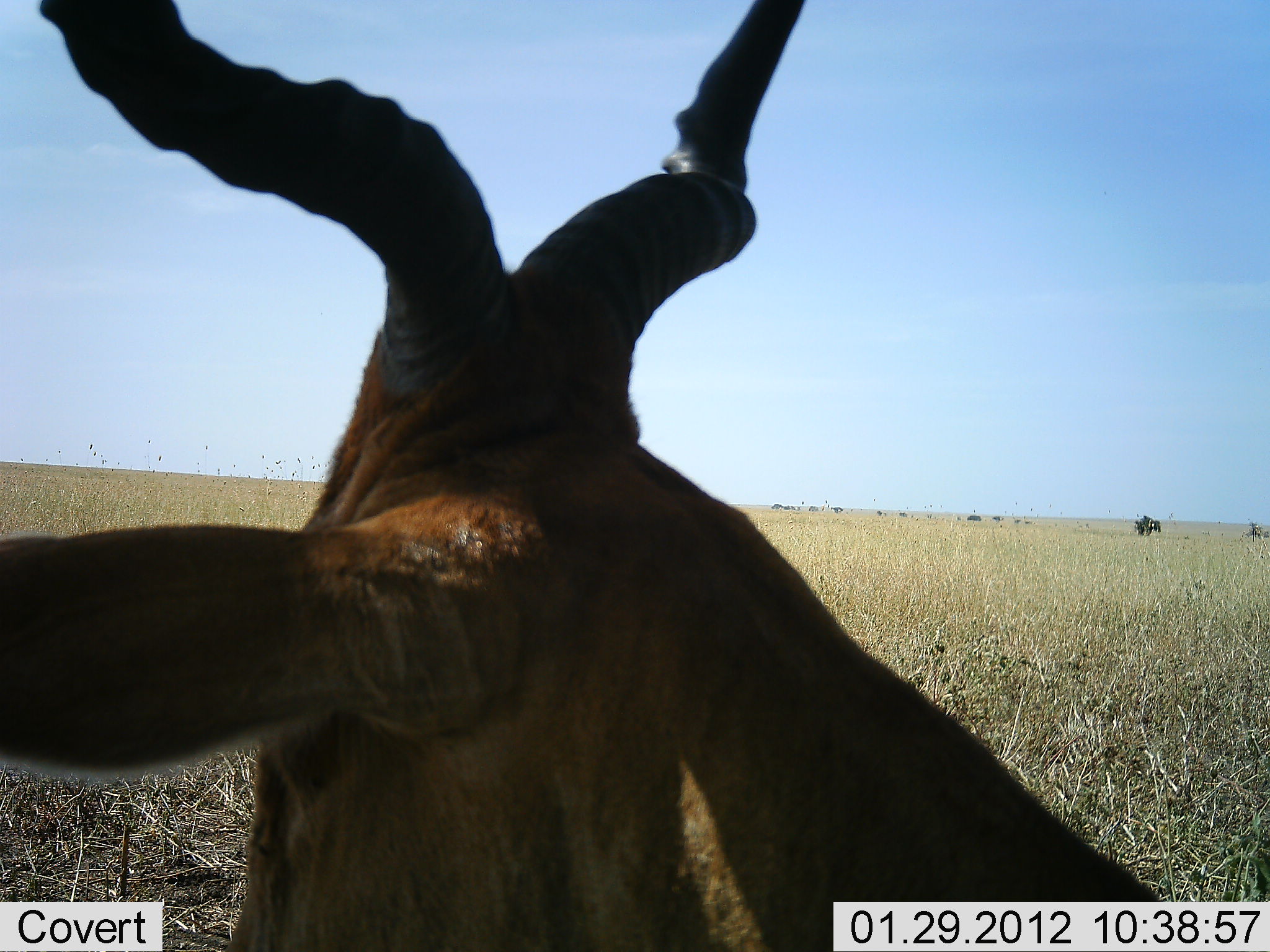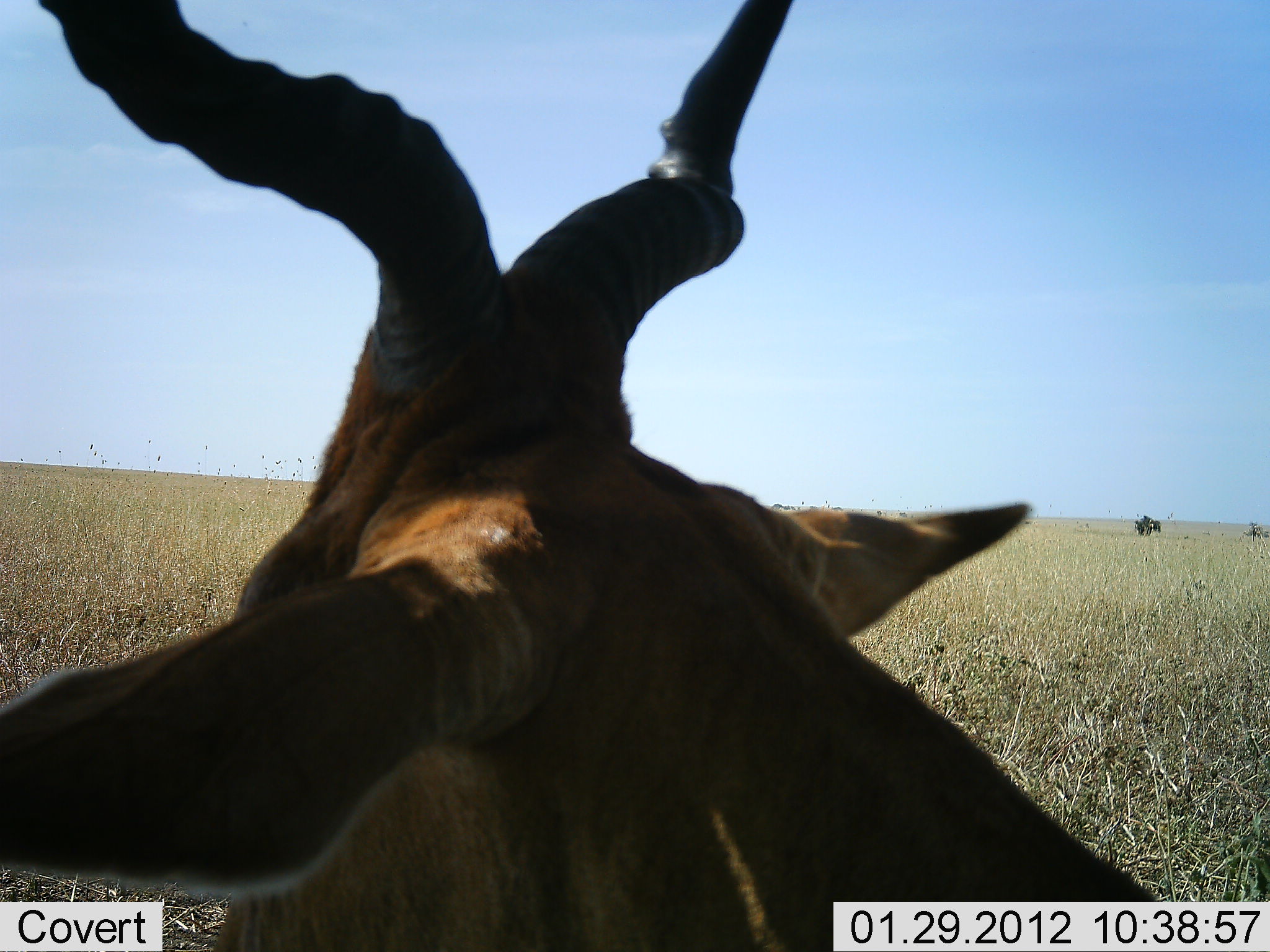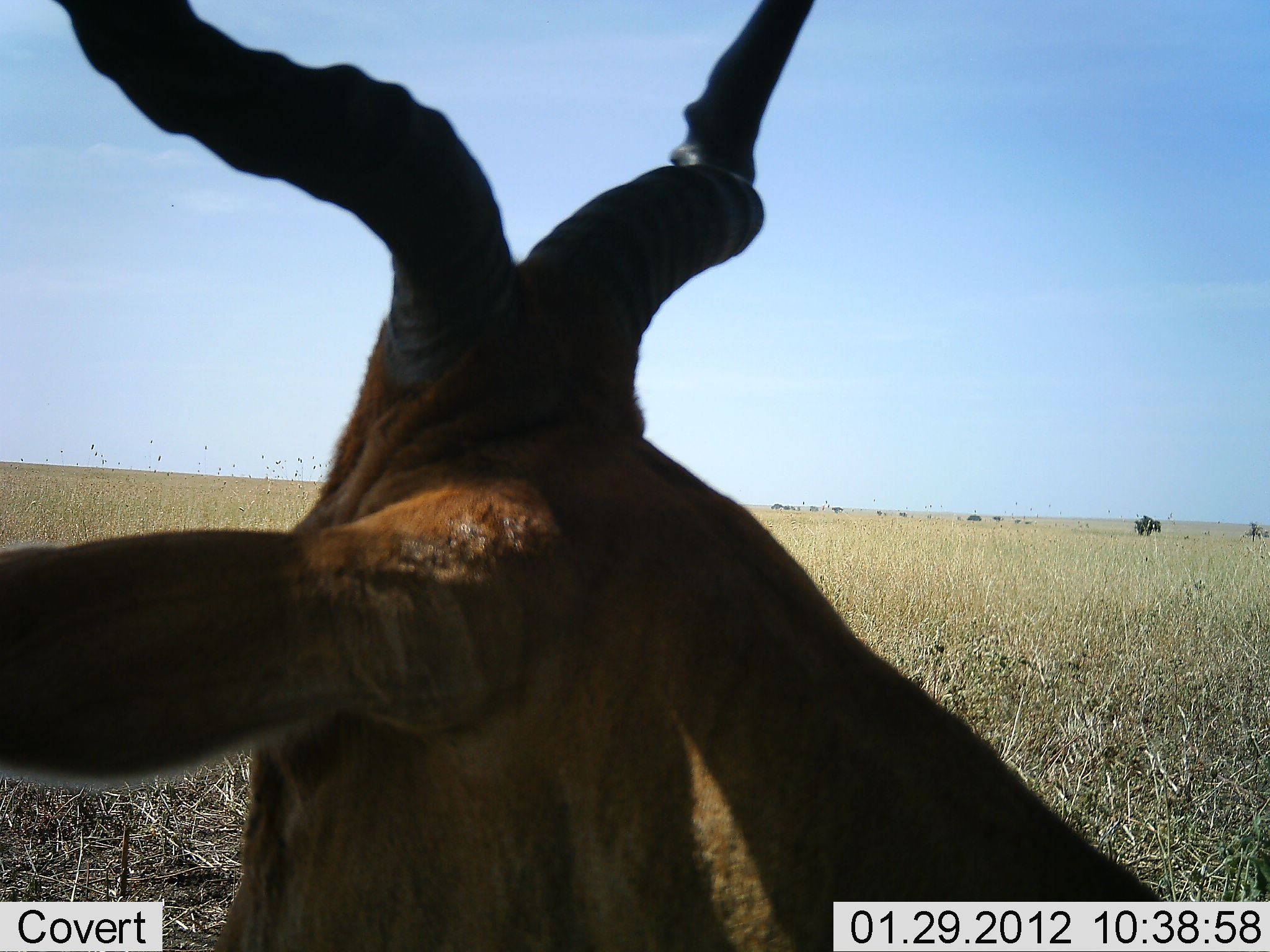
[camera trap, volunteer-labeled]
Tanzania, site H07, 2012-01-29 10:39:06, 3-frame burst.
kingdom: Animalia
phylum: Chordata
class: Mammalia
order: Artiodactyla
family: Bovidae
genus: Alcelaphus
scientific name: Alcelaphus buselaphus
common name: hartebeest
Hartebeest (Alcelaphus buselaphus), count 1. Behavior (volunteer vote fractions): standing 56%, resting 41%, moving 4%, interacting 0%. Young present (vote fraction): 0%. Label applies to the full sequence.